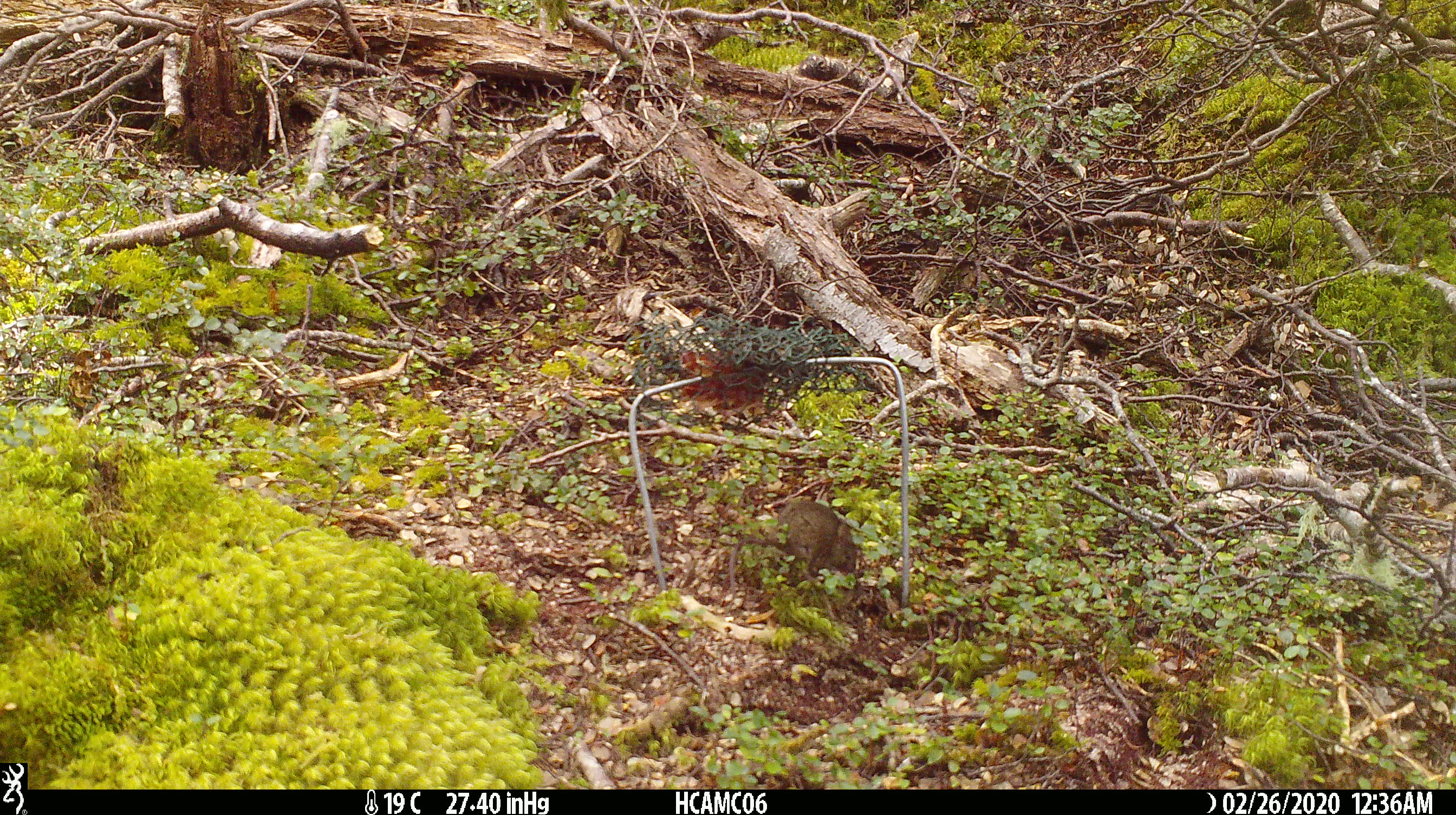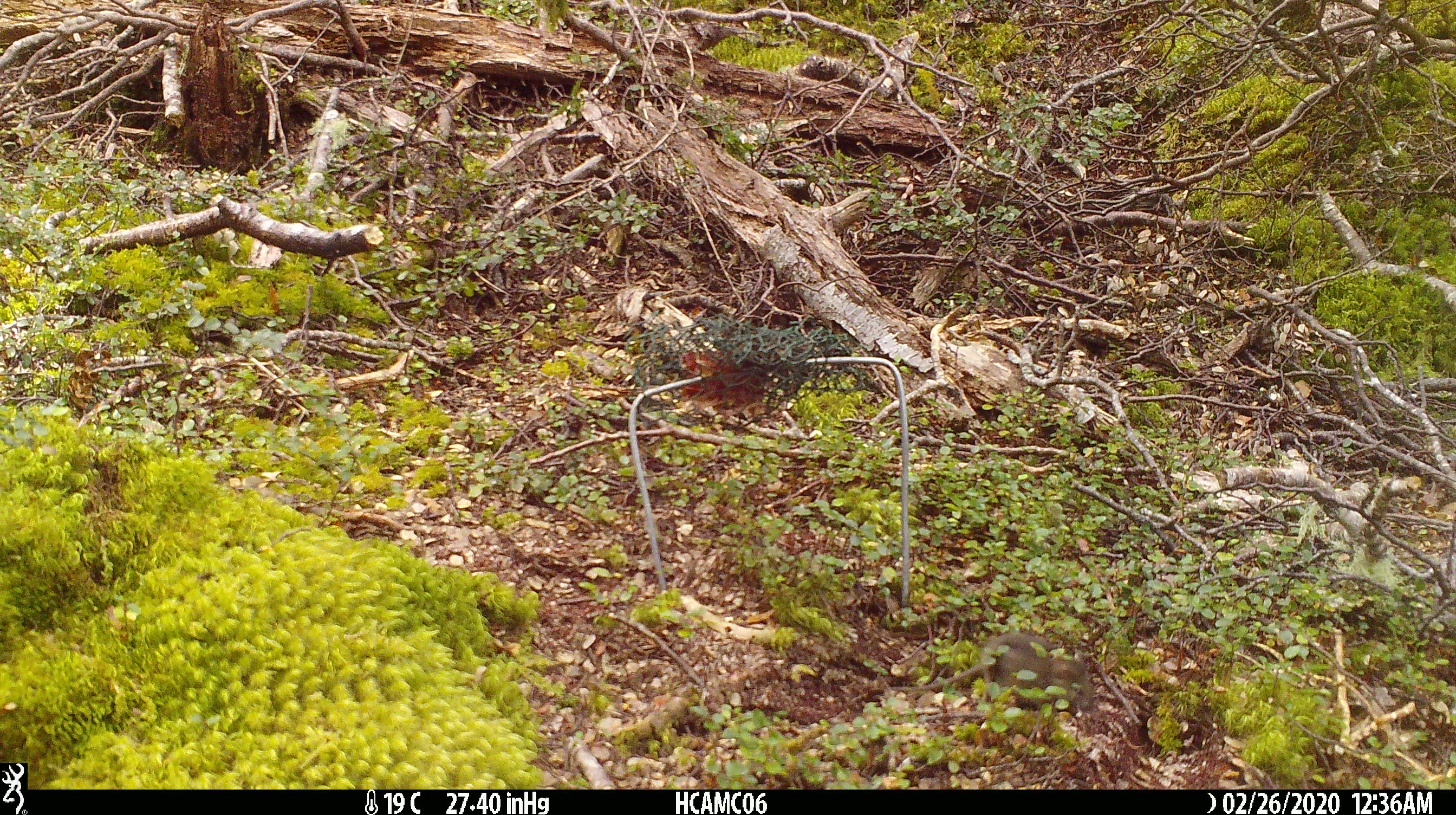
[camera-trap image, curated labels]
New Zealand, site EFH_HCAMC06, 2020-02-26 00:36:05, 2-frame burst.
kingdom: Animalia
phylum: Chordata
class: Mammalia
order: Rodentia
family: Muridae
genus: Mus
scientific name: Mus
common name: mouse